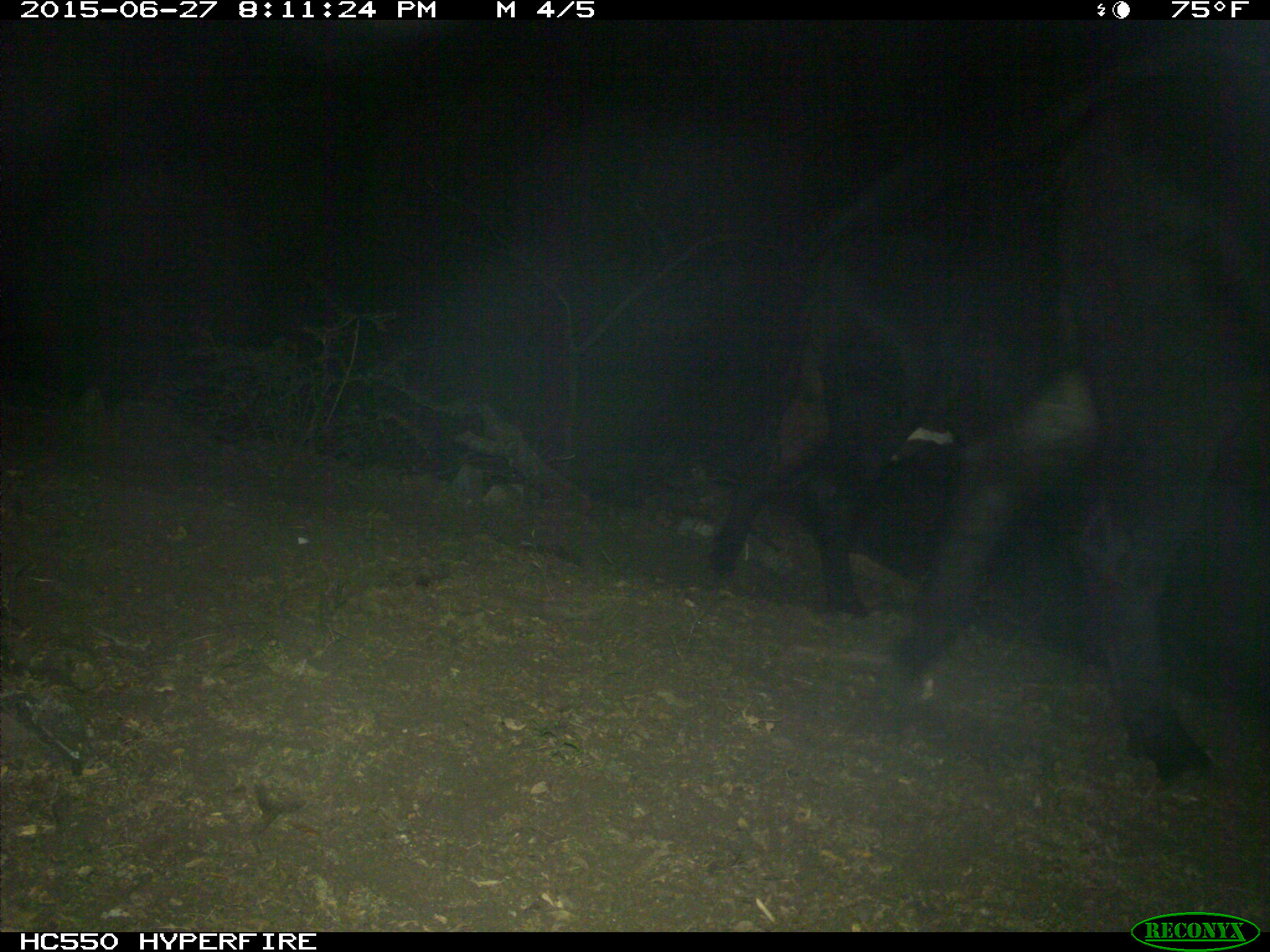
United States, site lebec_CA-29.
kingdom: Animalia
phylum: Chordata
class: Mammalia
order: Artiodactyla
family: Bovidae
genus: Bos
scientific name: Bos taurus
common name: domestic cow